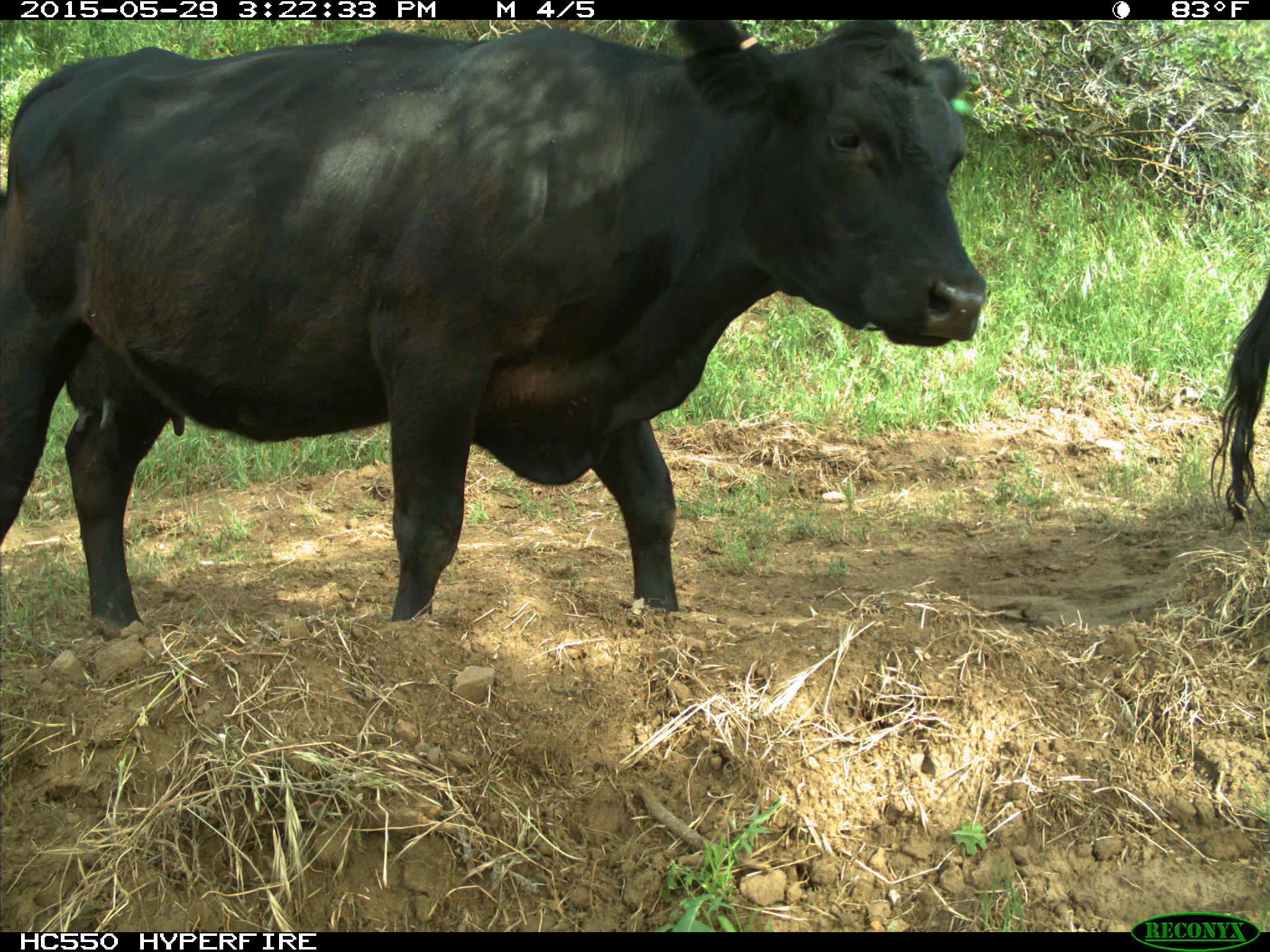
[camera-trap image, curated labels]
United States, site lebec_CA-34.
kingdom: Animalia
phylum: Chordata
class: Mammalia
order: Artiodactyla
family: Bovidae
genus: Bos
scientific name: Bos taurus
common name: domestic cow